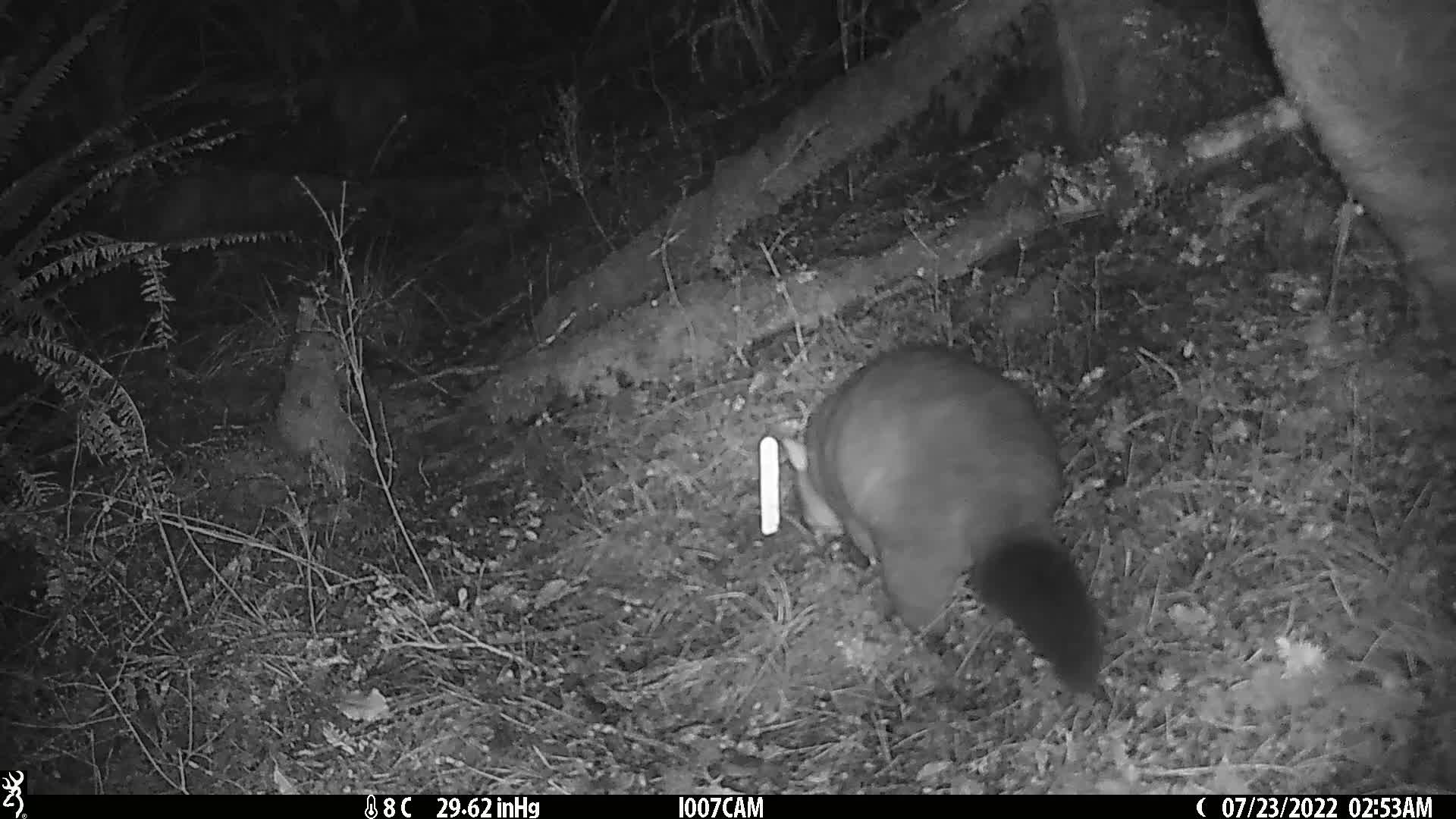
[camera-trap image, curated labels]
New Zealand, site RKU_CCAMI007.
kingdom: Animalia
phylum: Chordata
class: Mammalia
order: Diprotodontia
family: Phalangeridae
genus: Trichosurus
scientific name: Trichosurus vulpecula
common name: common brushtail possum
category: possum